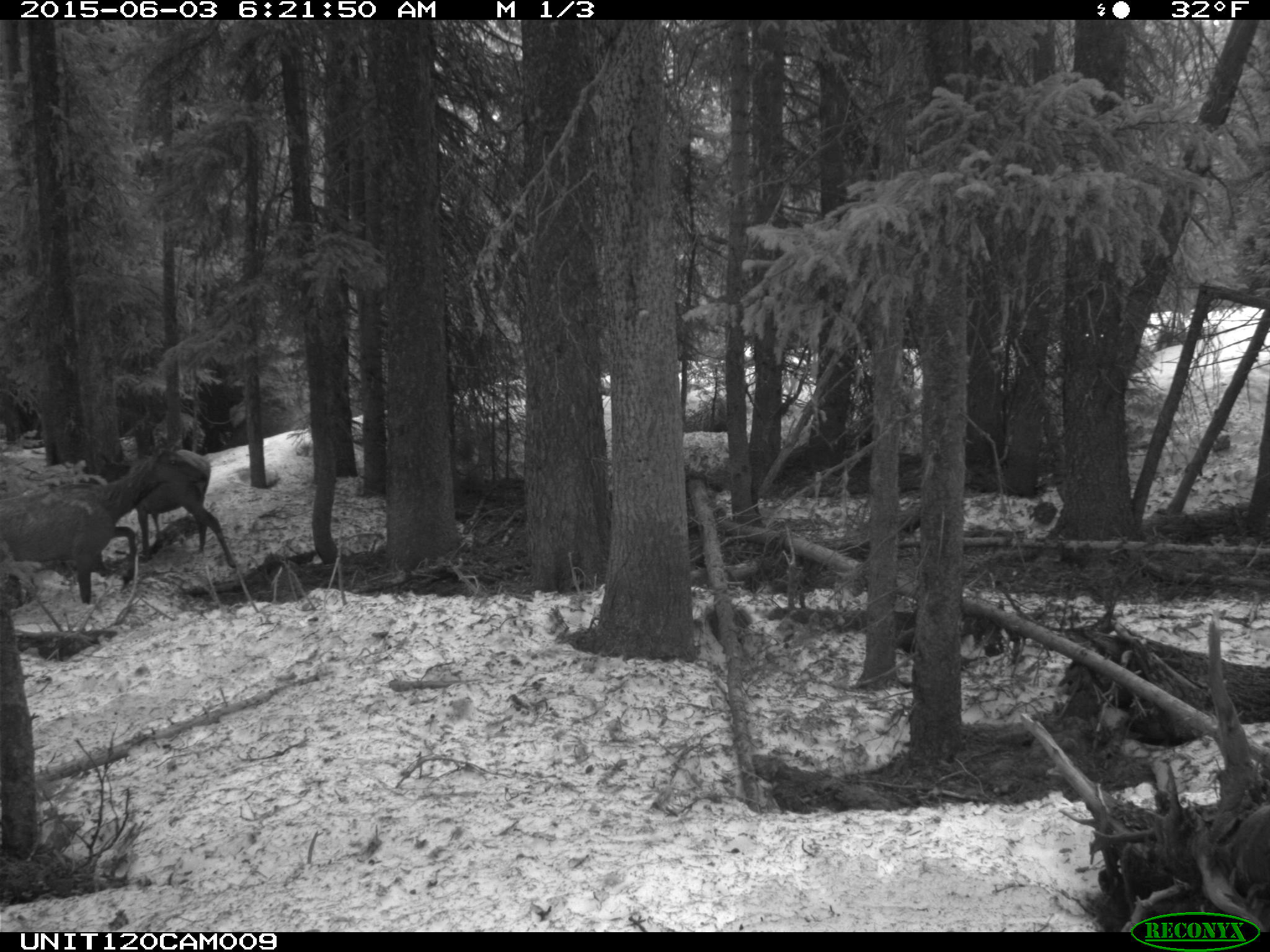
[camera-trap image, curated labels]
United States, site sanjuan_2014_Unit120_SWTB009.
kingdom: Animalia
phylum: Chordata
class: Mammalia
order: Artiodactyla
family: Cervidae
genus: Cervus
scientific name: Cervus elaphus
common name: red deer